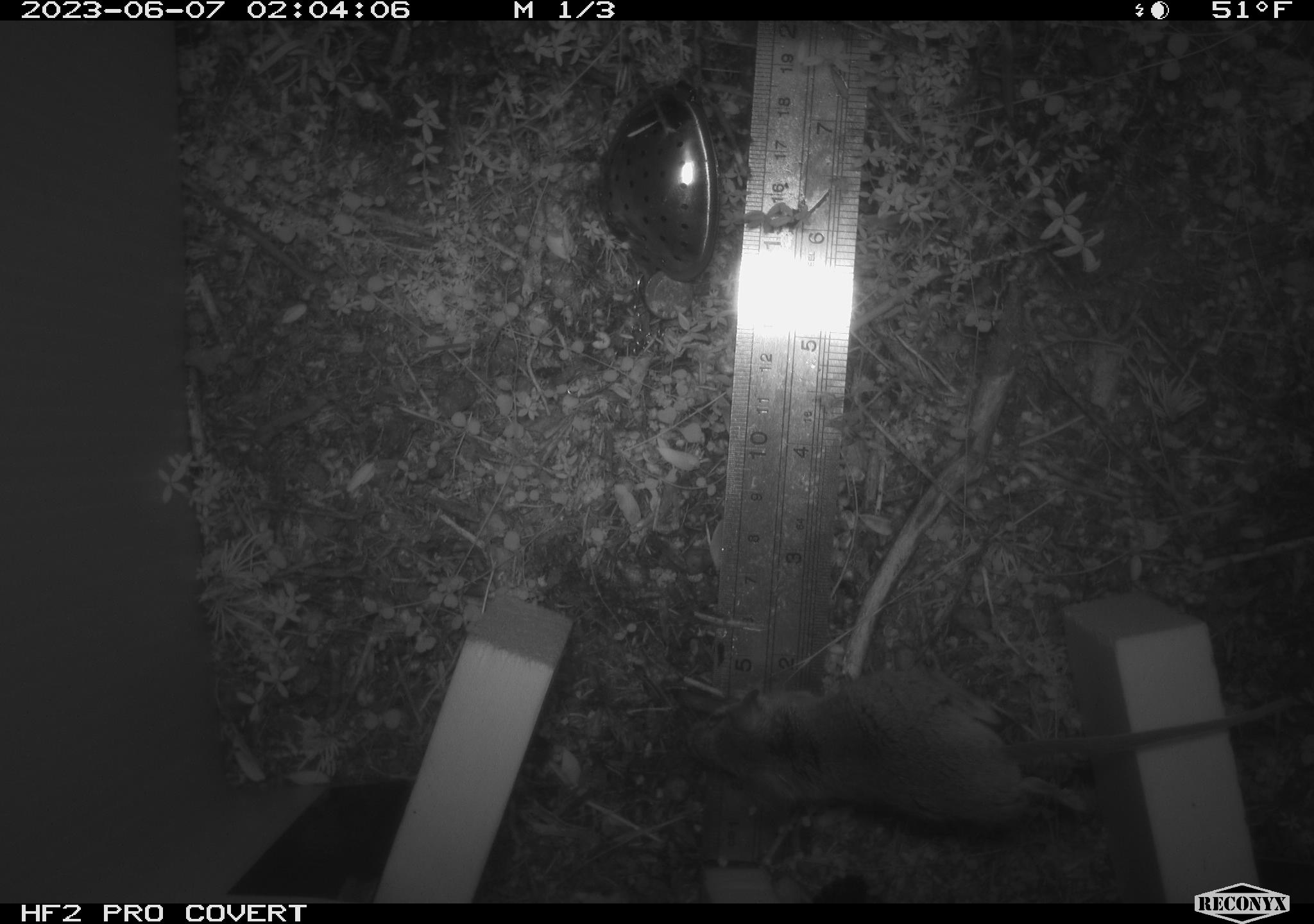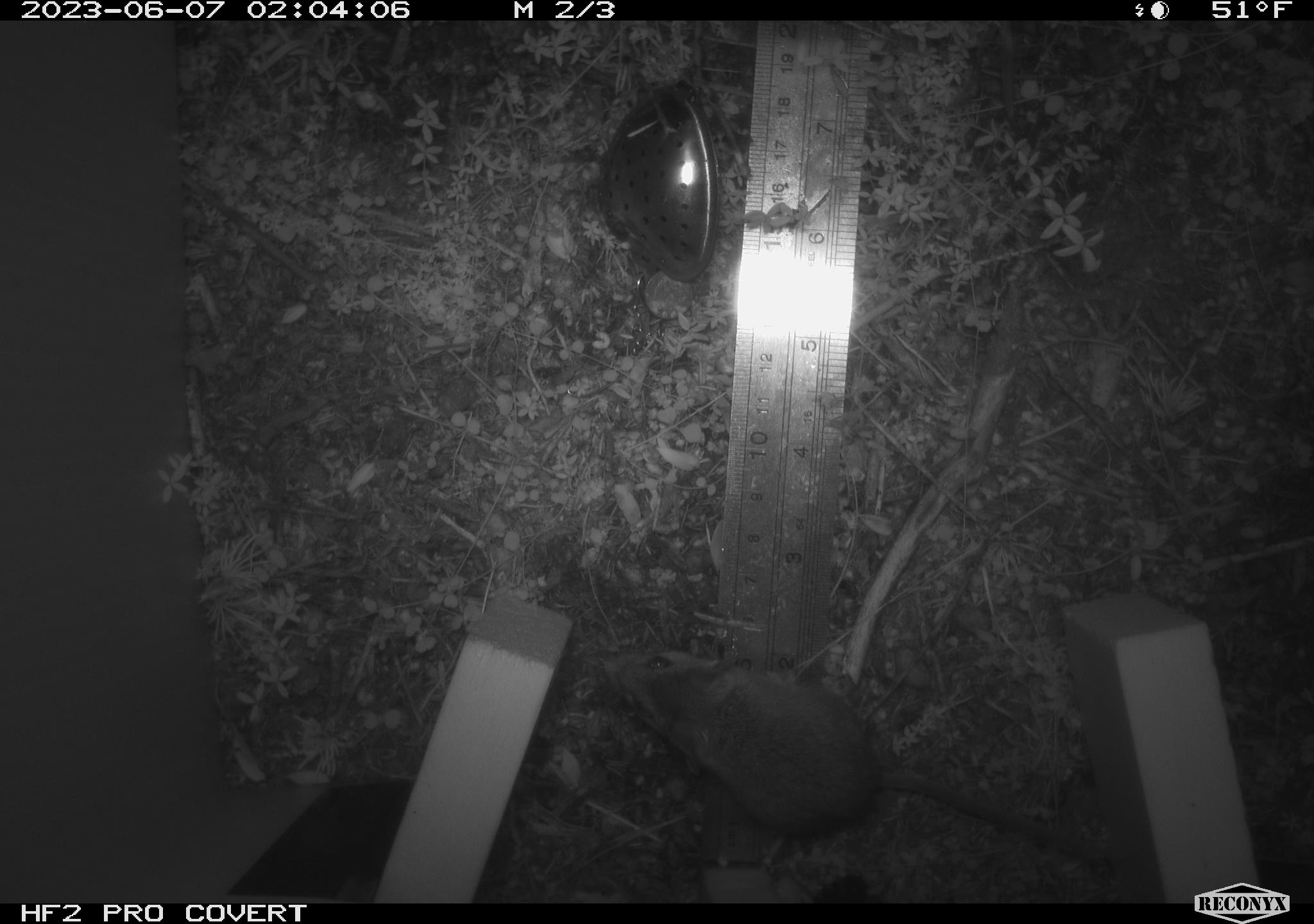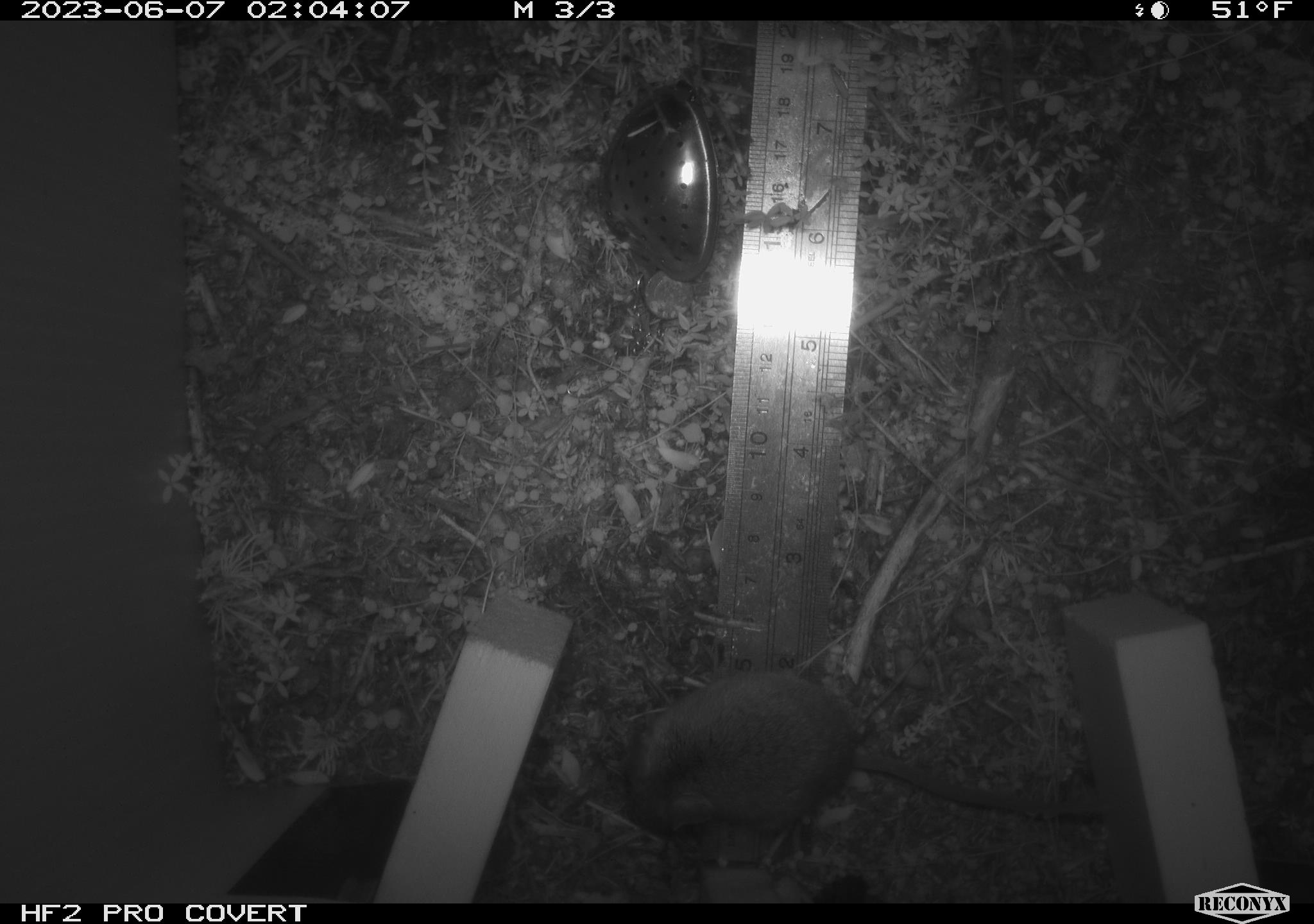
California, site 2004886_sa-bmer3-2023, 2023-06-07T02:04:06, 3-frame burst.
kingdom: Animalia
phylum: Chordata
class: Mammalia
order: Rodentia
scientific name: Rodentia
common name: mouse species